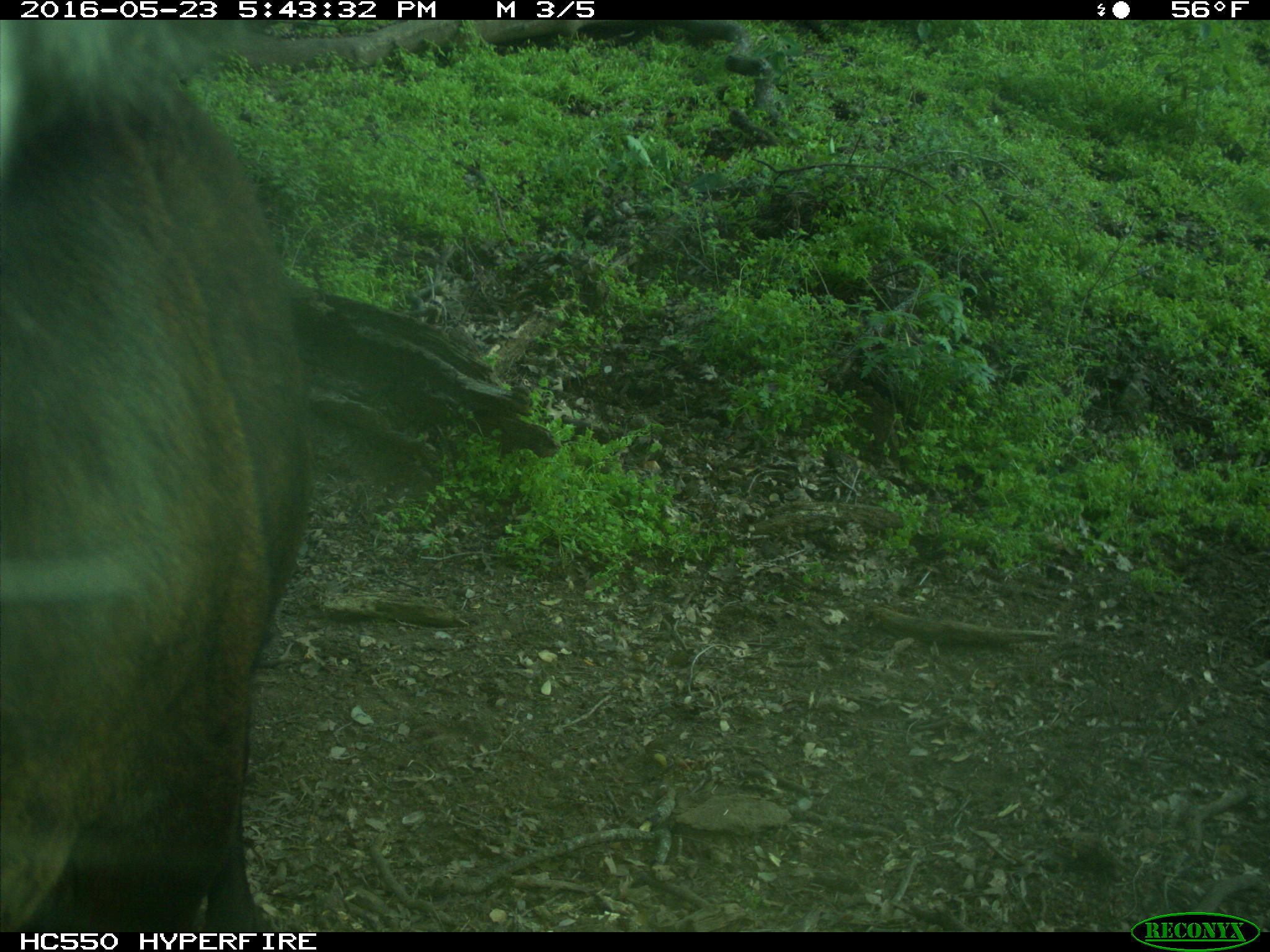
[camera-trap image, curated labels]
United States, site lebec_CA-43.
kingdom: Animalia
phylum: Chordata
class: Mammalia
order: Artiodactyla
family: Bovidae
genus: Bos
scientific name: Bos taurus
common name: domestic cow